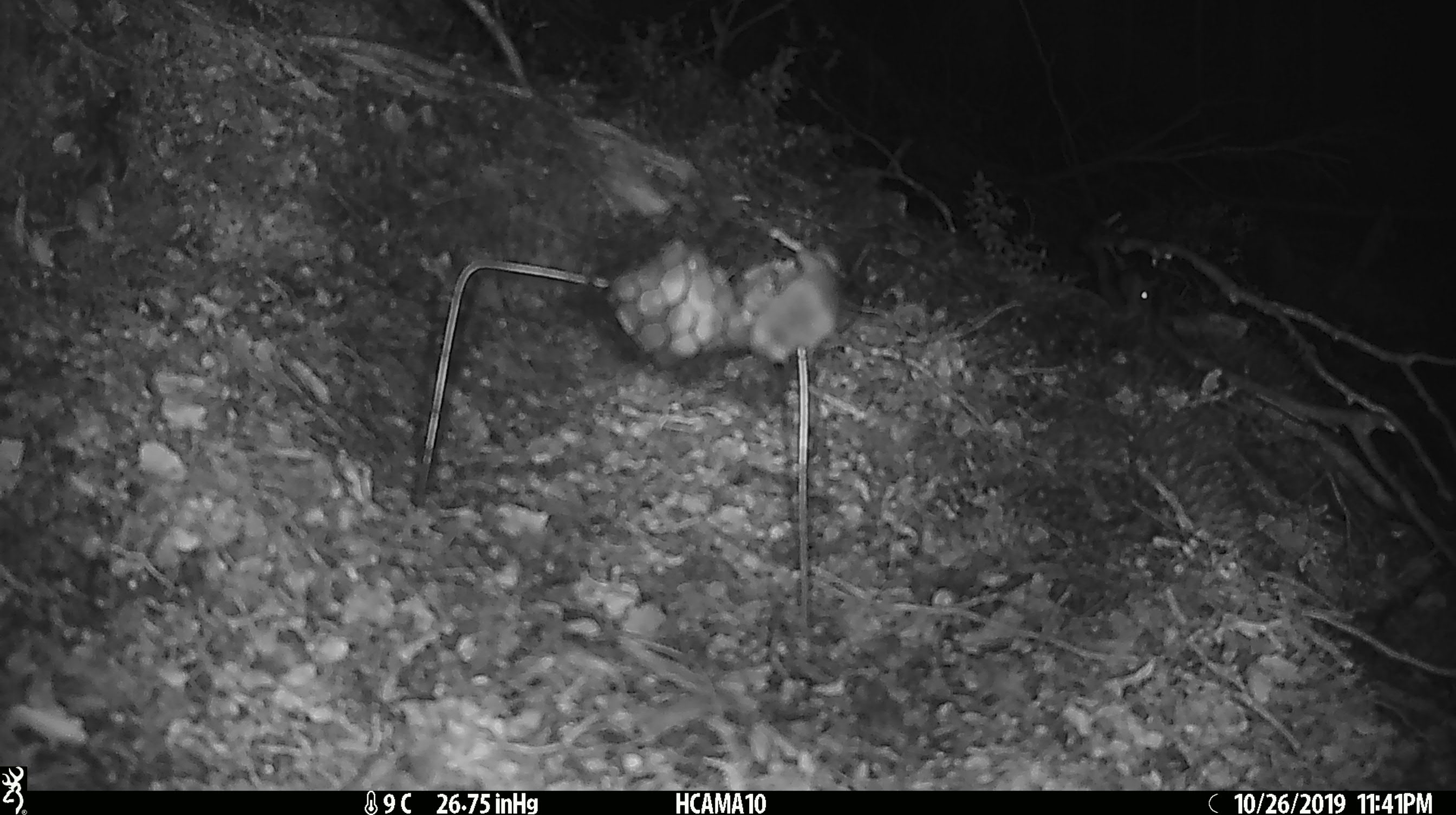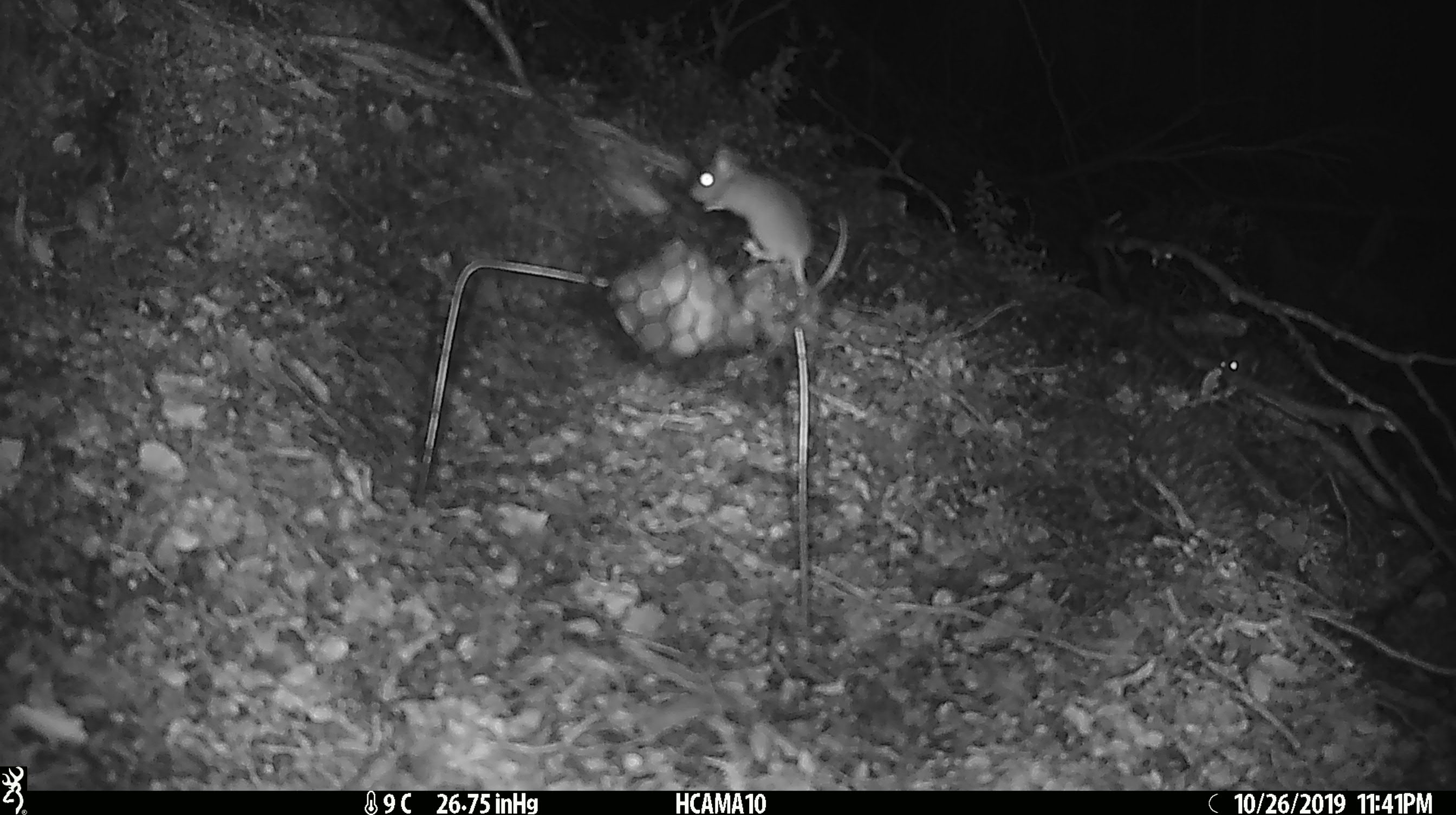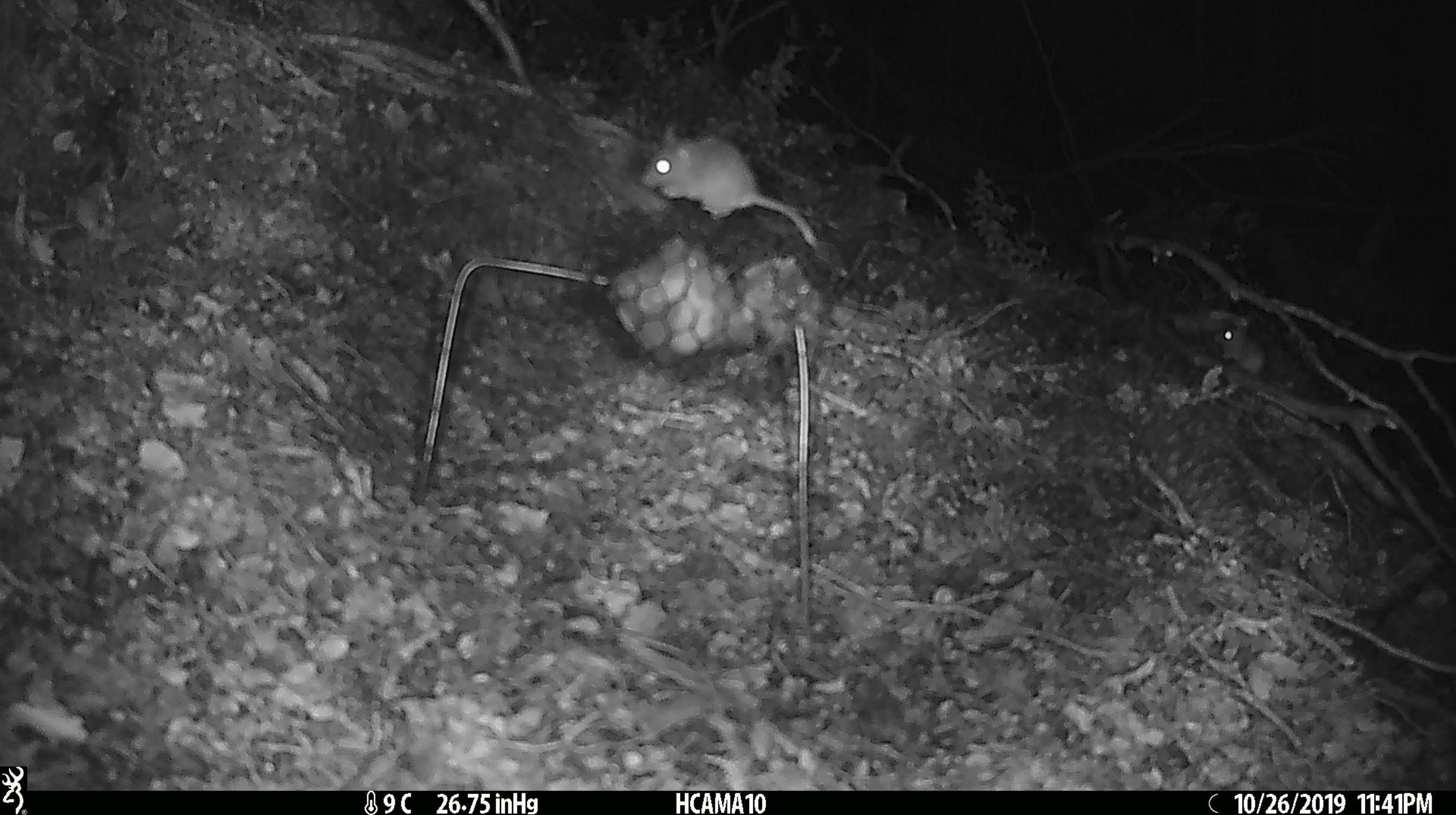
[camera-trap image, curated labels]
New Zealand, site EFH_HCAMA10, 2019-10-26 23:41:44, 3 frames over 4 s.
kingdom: Animalia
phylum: Chordata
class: Mammalia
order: Rodentia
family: Muridae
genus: Mus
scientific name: Mus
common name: mouse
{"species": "mouse (Mus)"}